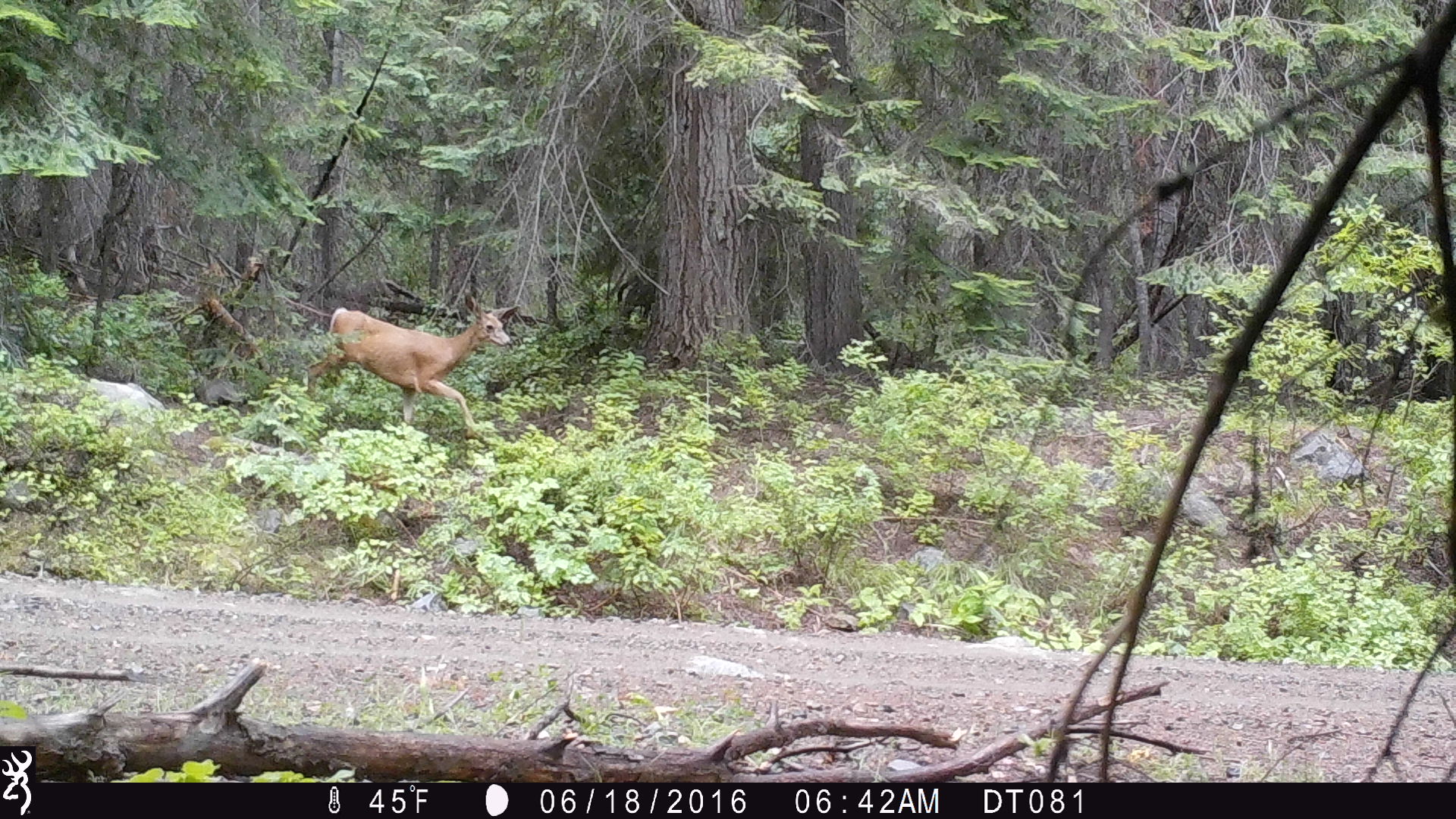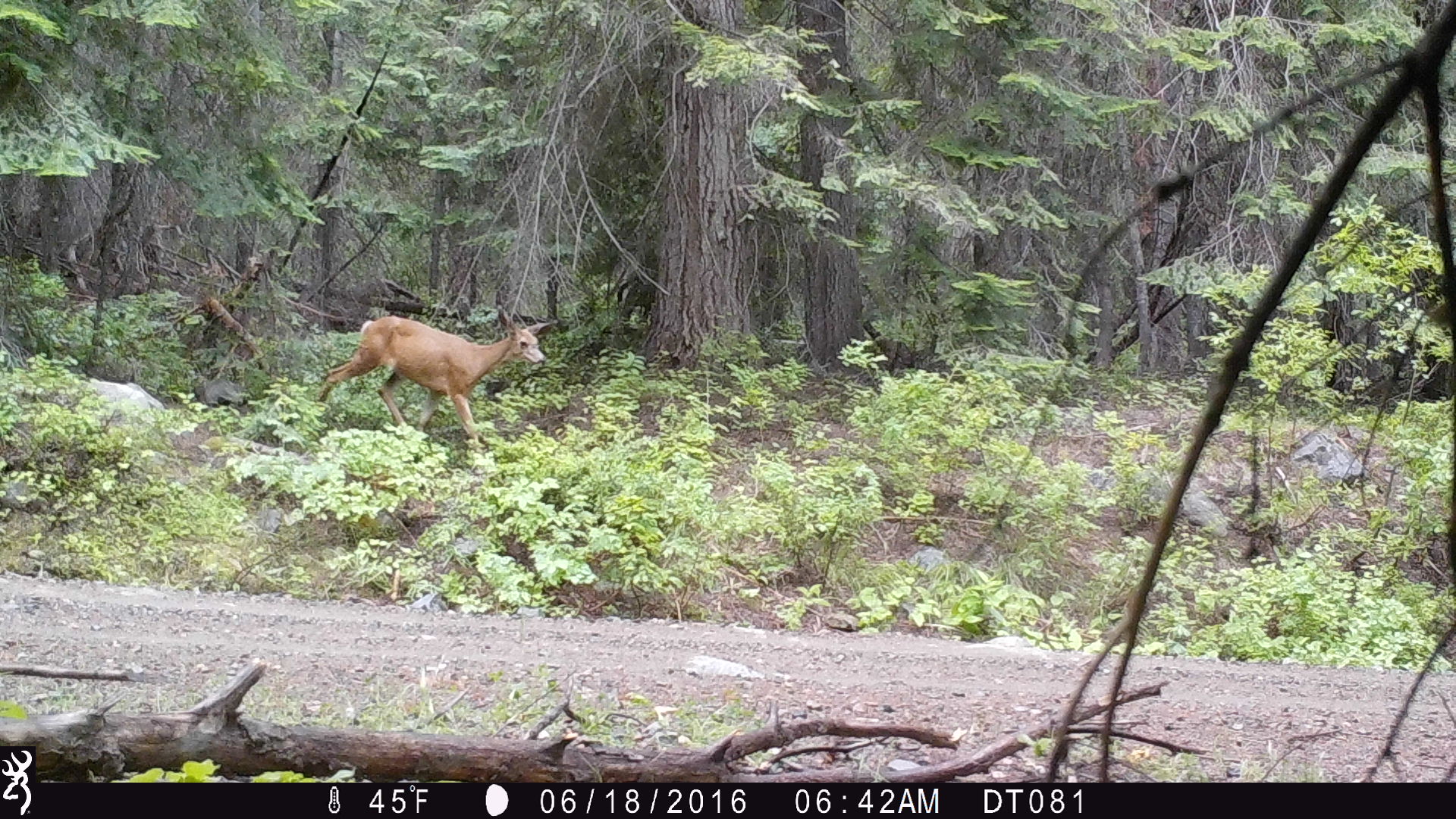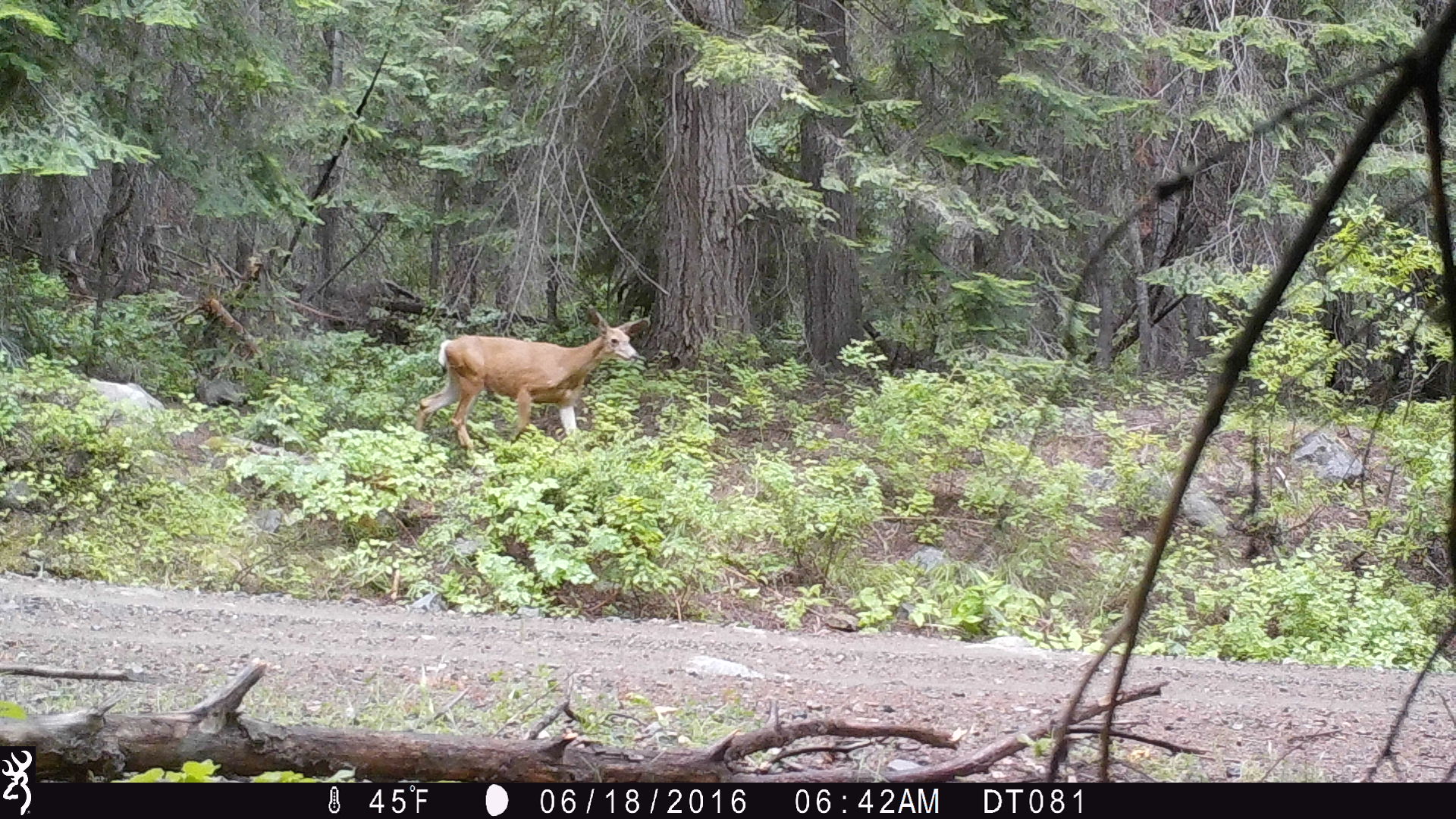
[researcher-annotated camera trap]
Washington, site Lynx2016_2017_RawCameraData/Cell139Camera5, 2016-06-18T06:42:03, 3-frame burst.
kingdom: Animalia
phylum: Chordata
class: Mammalia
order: Artiodactyla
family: Cervidae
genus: Odocoileus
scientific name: Odocoileus hemionus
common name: mule deer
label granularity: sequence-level